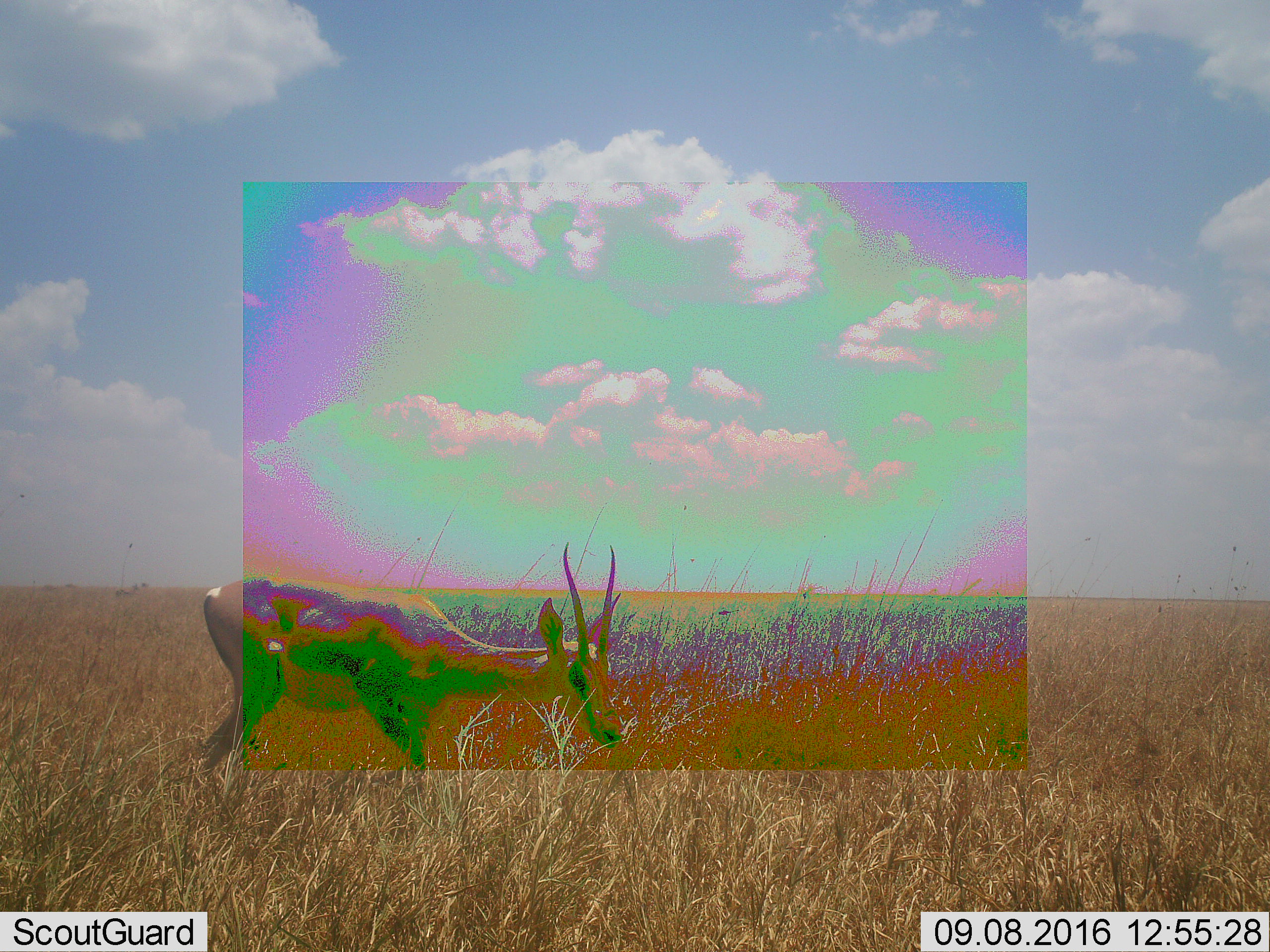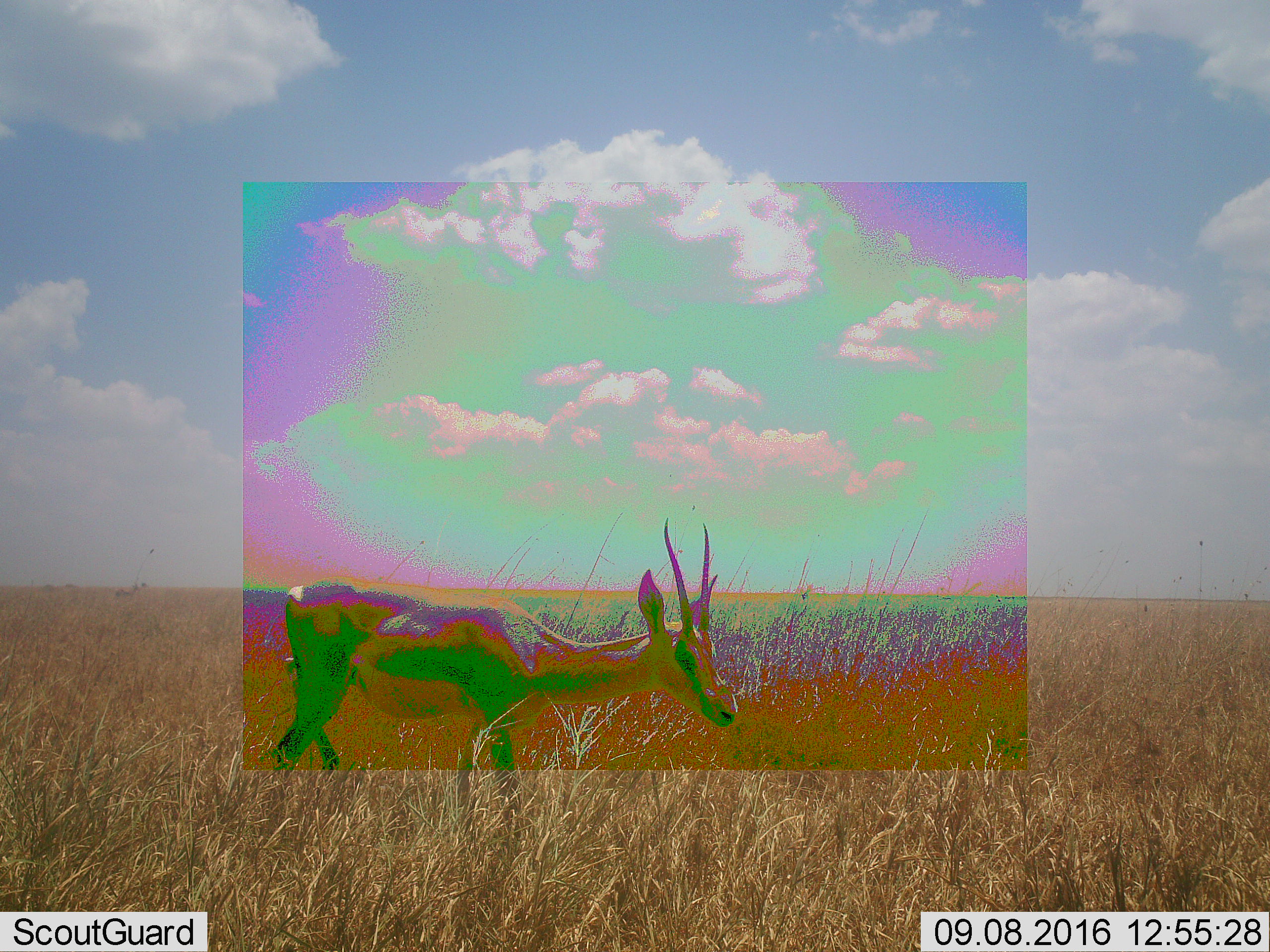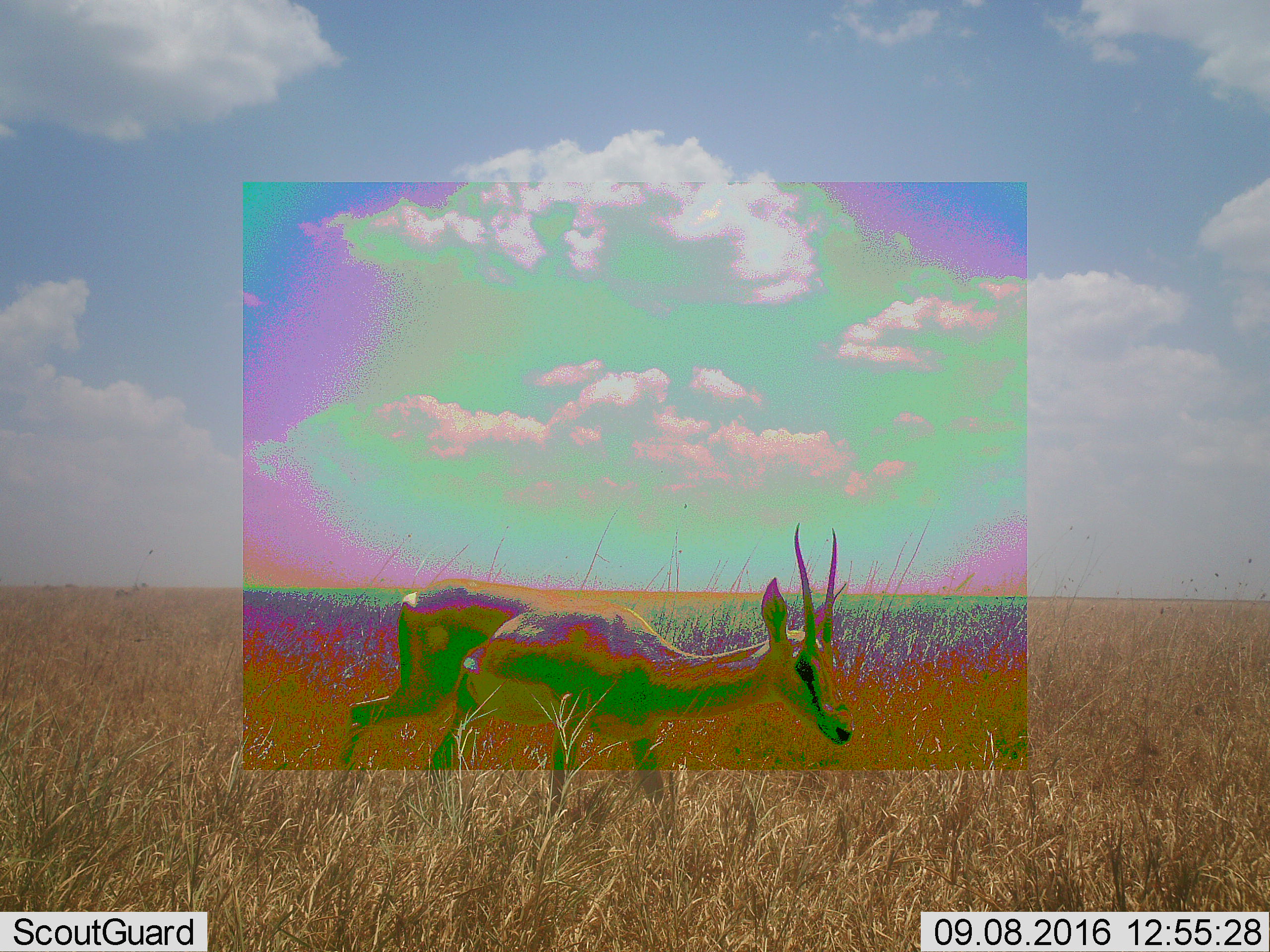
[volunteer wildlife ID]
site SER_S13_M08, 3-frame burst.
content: unidentified animal